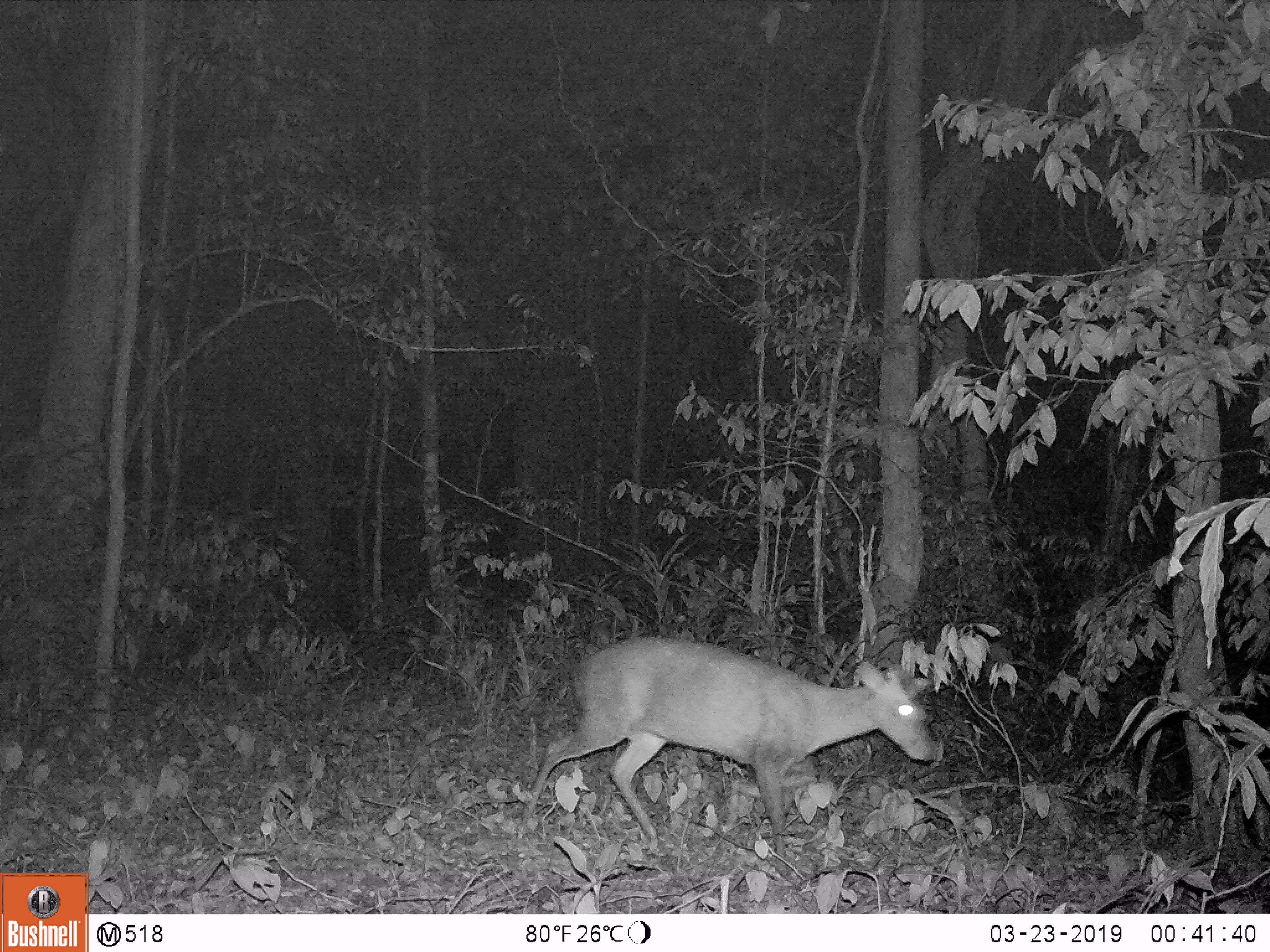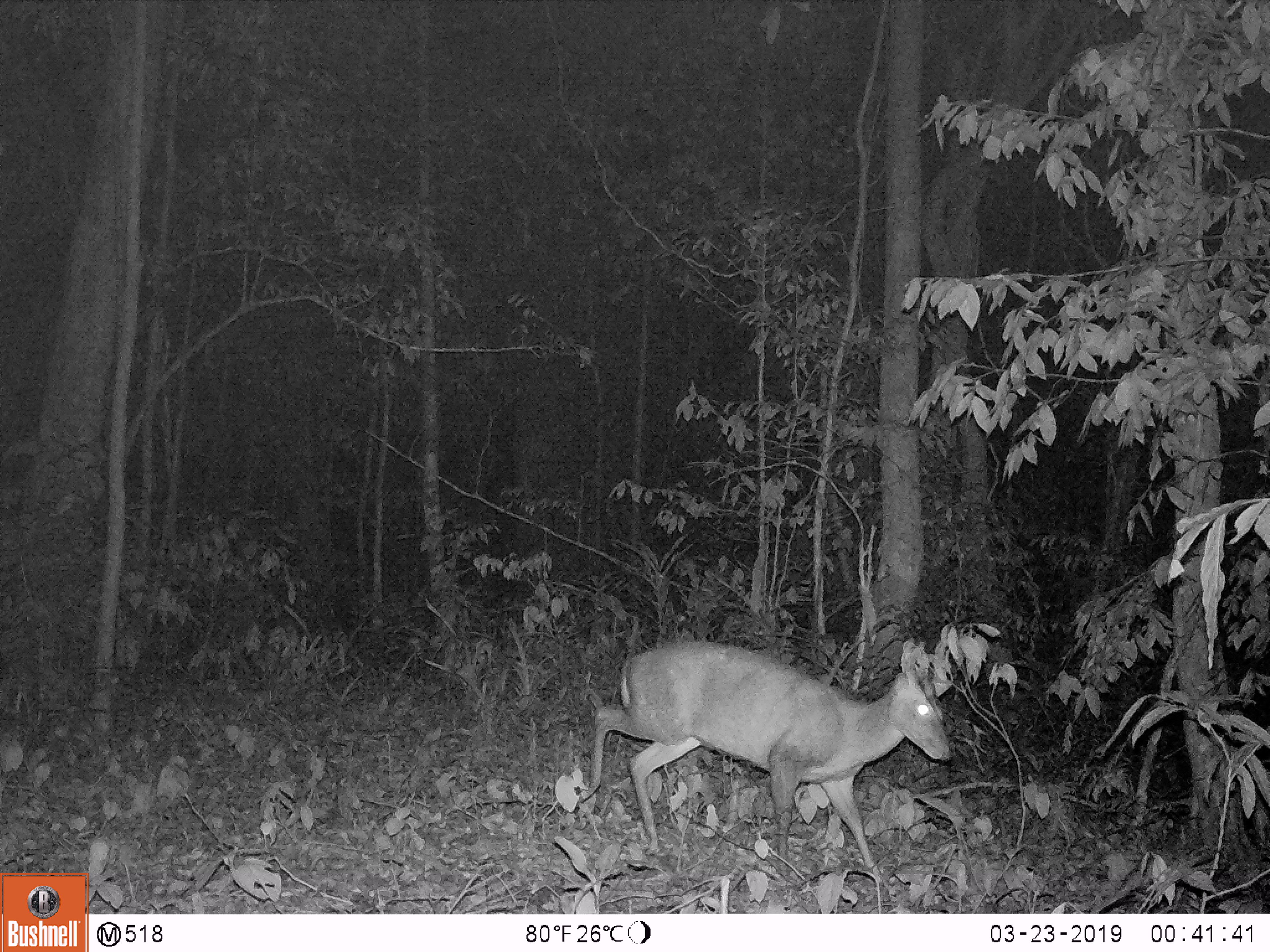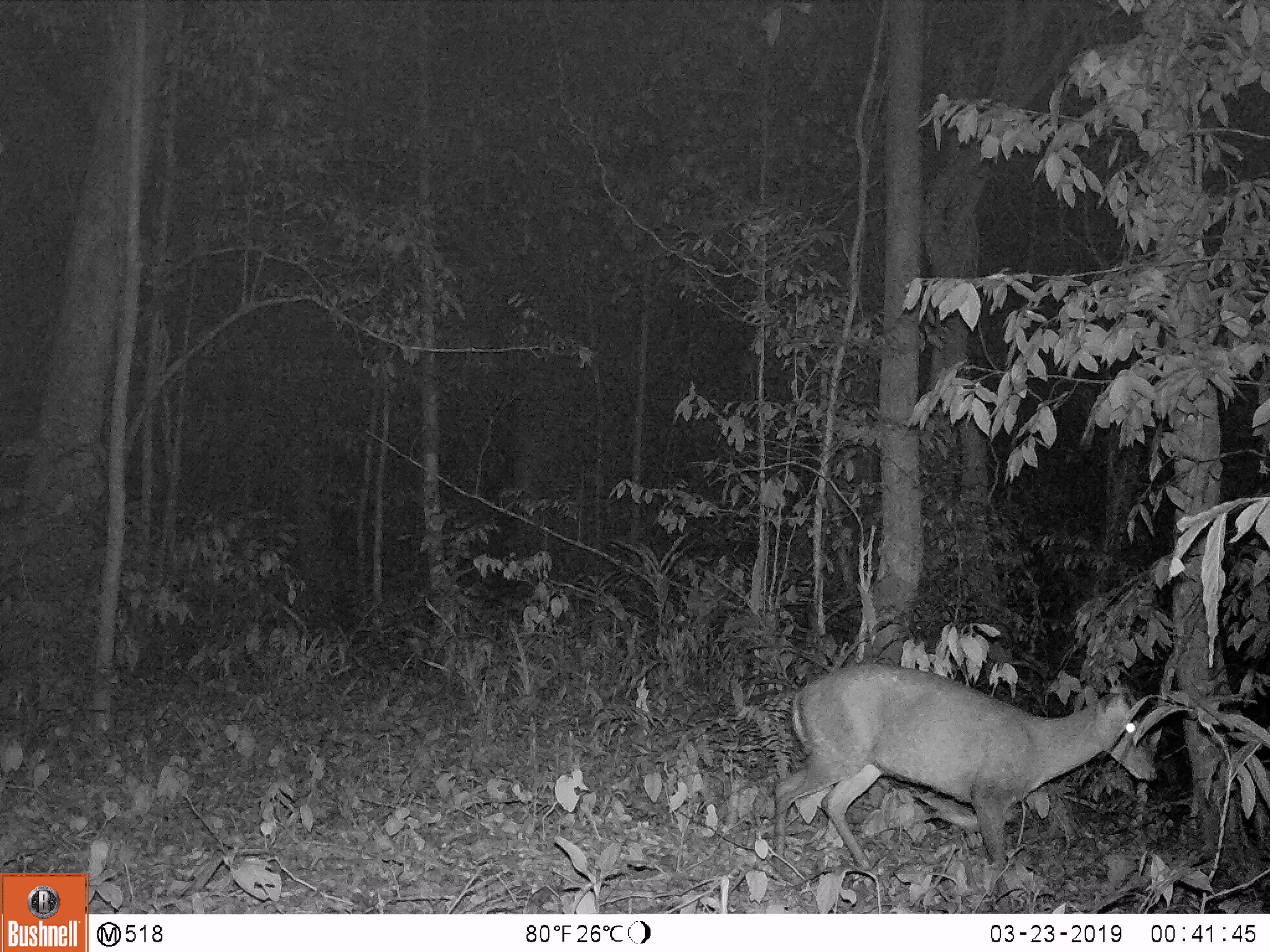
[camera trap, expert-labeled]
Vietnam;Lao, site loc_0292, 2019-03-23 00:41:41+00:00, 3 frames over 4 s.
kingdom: Animalia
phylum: Chordata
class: Mammalia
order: Artiodactyla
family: Cervidae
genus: Muntiacus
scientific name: Muntiacus rooseveltorum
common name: roosevelt's muntjac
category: roosevelts muntjac group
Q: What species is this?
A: Roosevelts muntjac group (roosevelt's muntjac) (Muntiacus rooseveltorum).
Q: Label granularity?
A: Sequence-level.